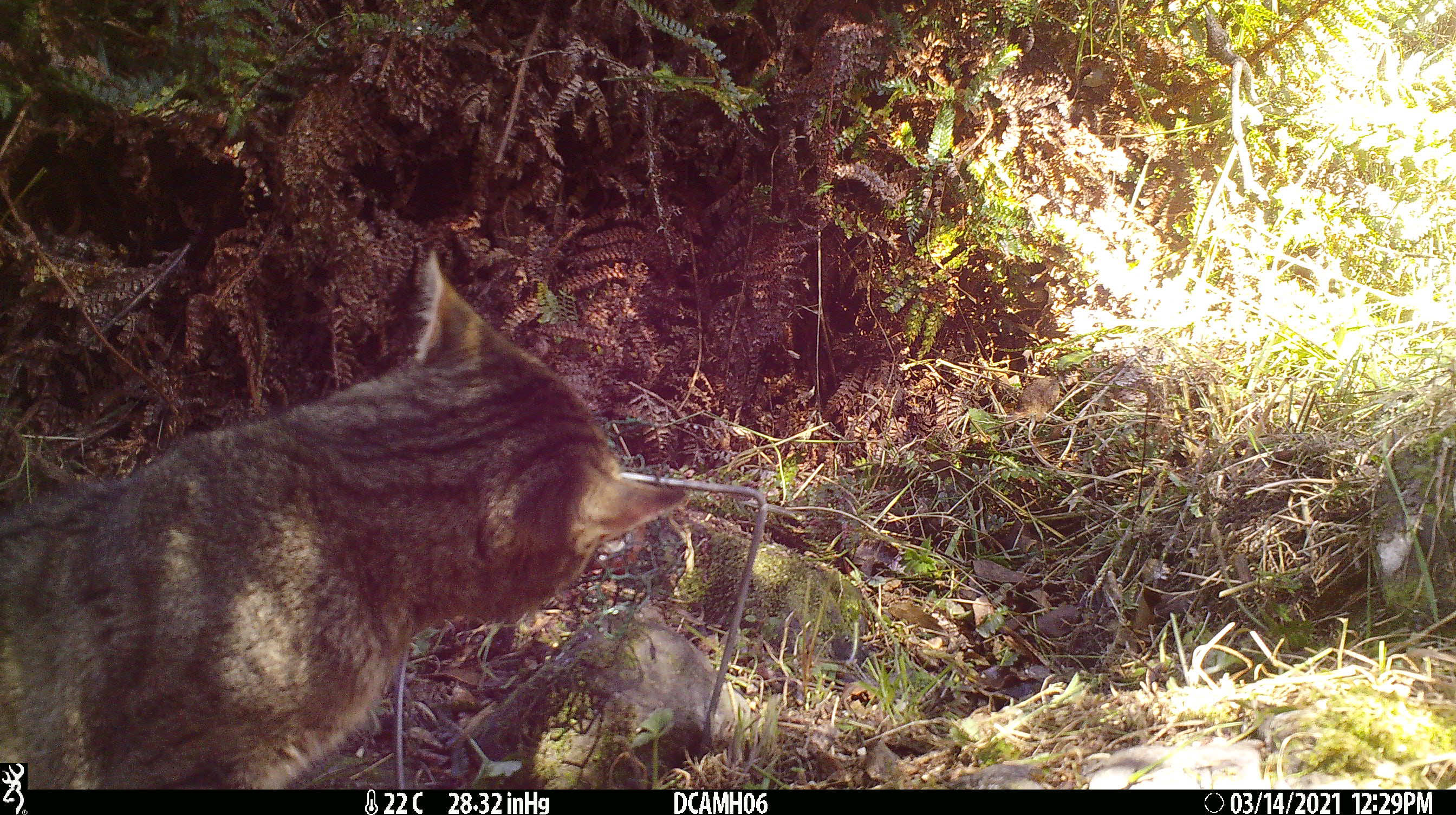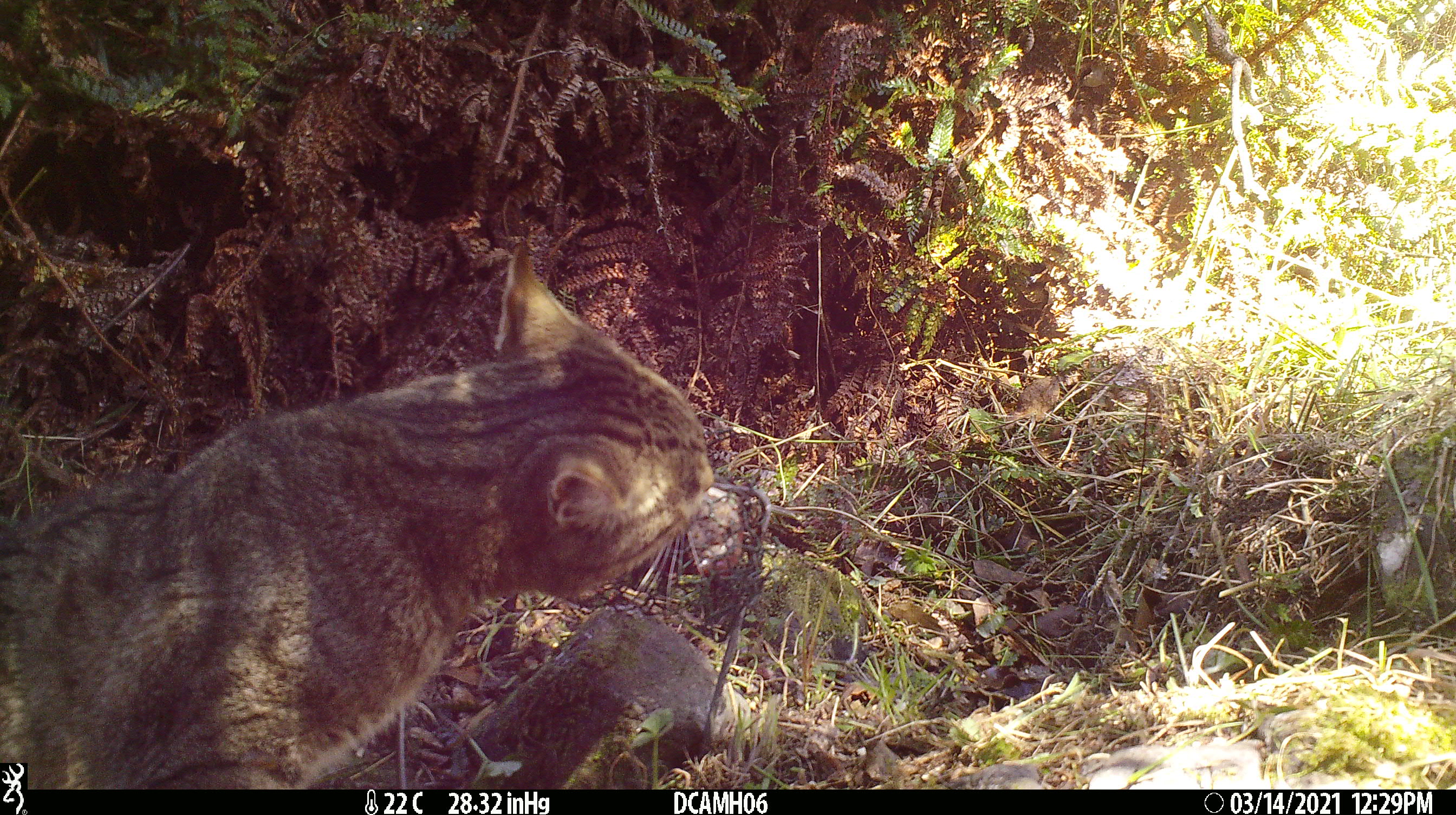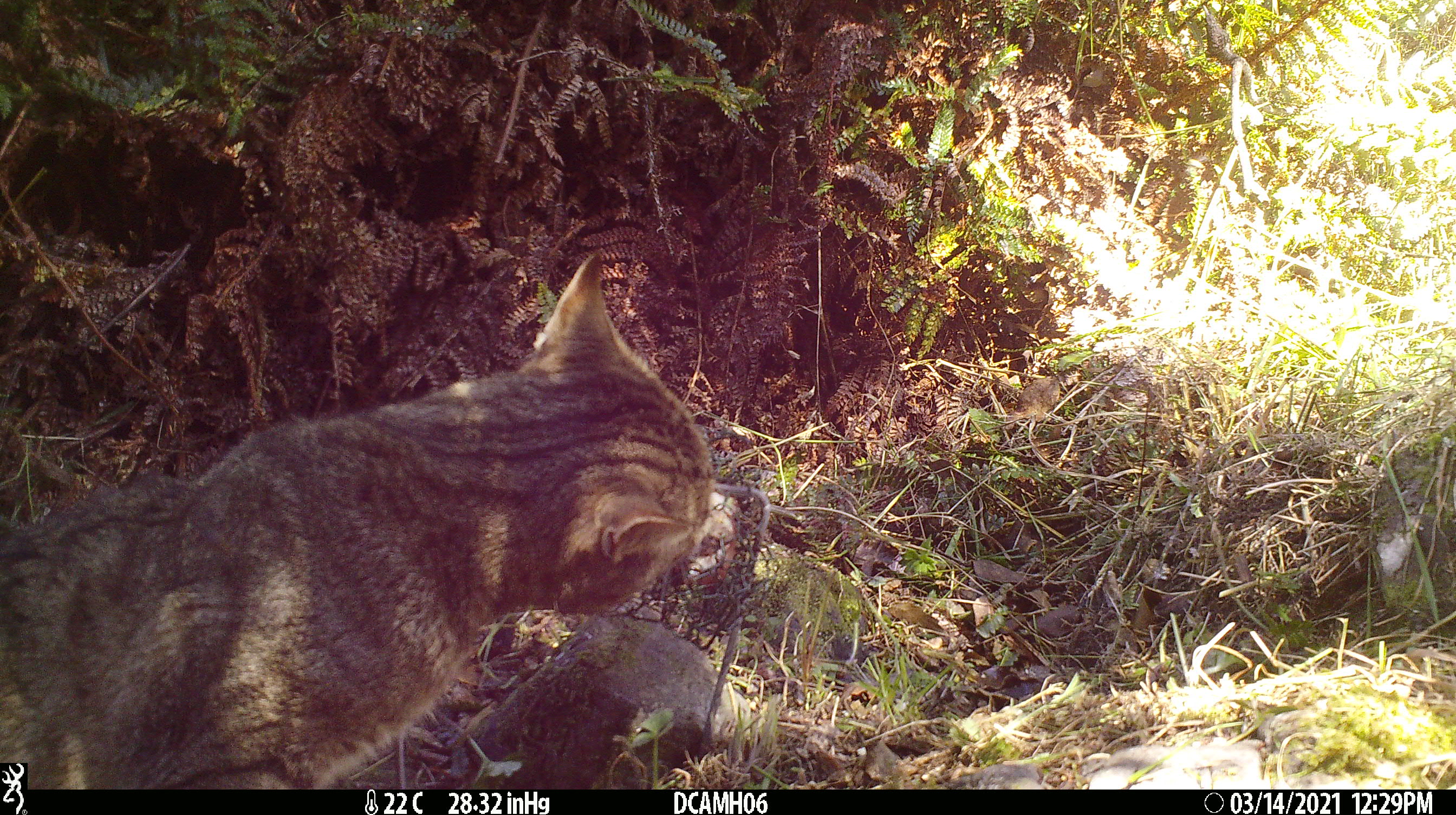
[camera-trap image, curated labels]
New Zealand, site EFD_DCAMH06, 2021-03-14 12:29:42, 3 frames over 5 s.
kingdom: Animalia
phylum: Chordata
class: Mammalia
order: Carnivora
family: Felidae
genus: Felis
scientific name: Felis catus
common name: domestic cat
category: cat